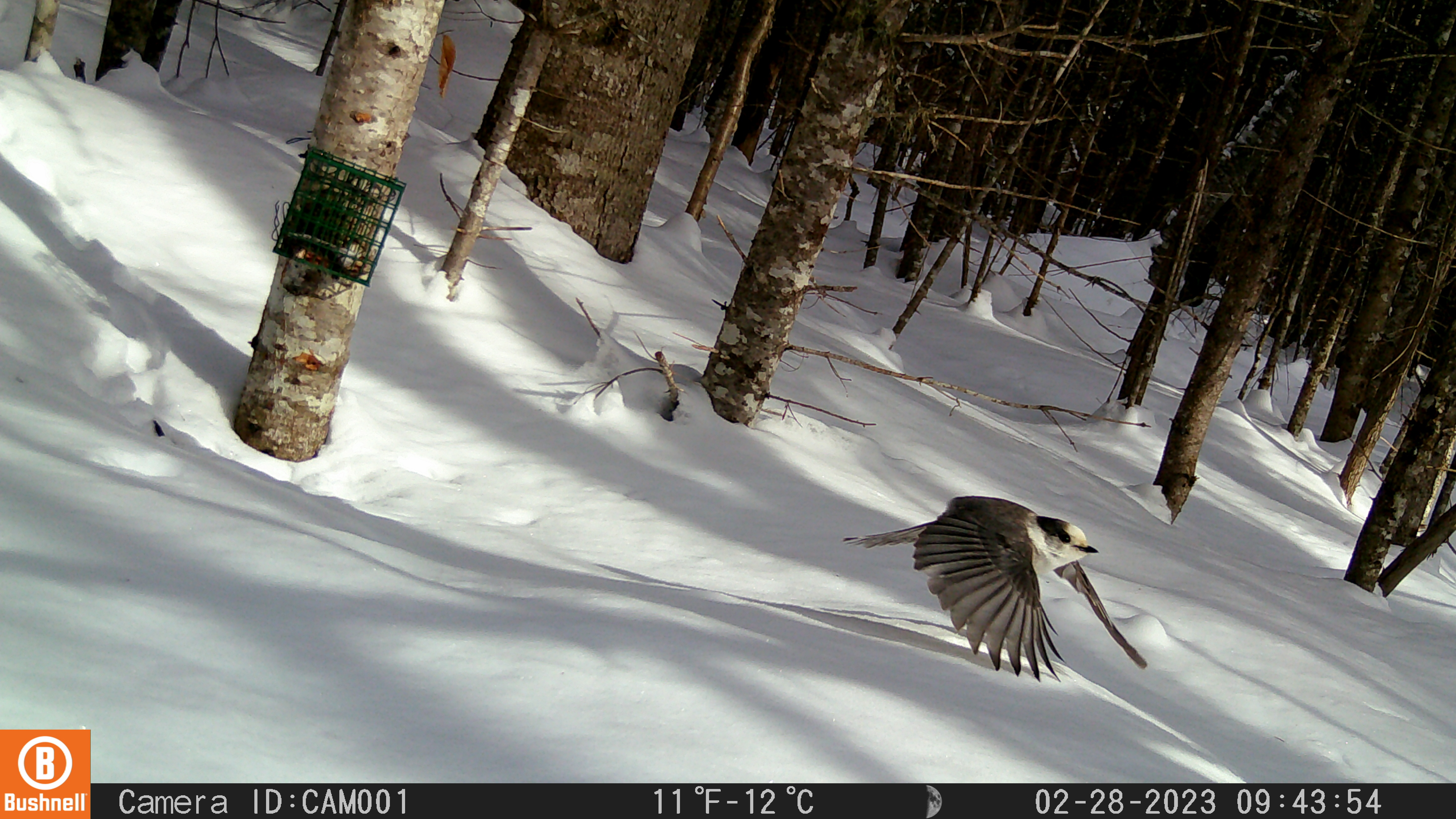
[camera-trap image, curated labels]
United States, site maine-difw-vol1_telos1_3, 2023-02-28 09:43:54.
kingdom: Animalia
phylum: Chordata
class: Aves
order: Passeriformes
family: Corvidae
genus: Perisoreus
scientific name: Perisoreus canadensis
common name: canada jay